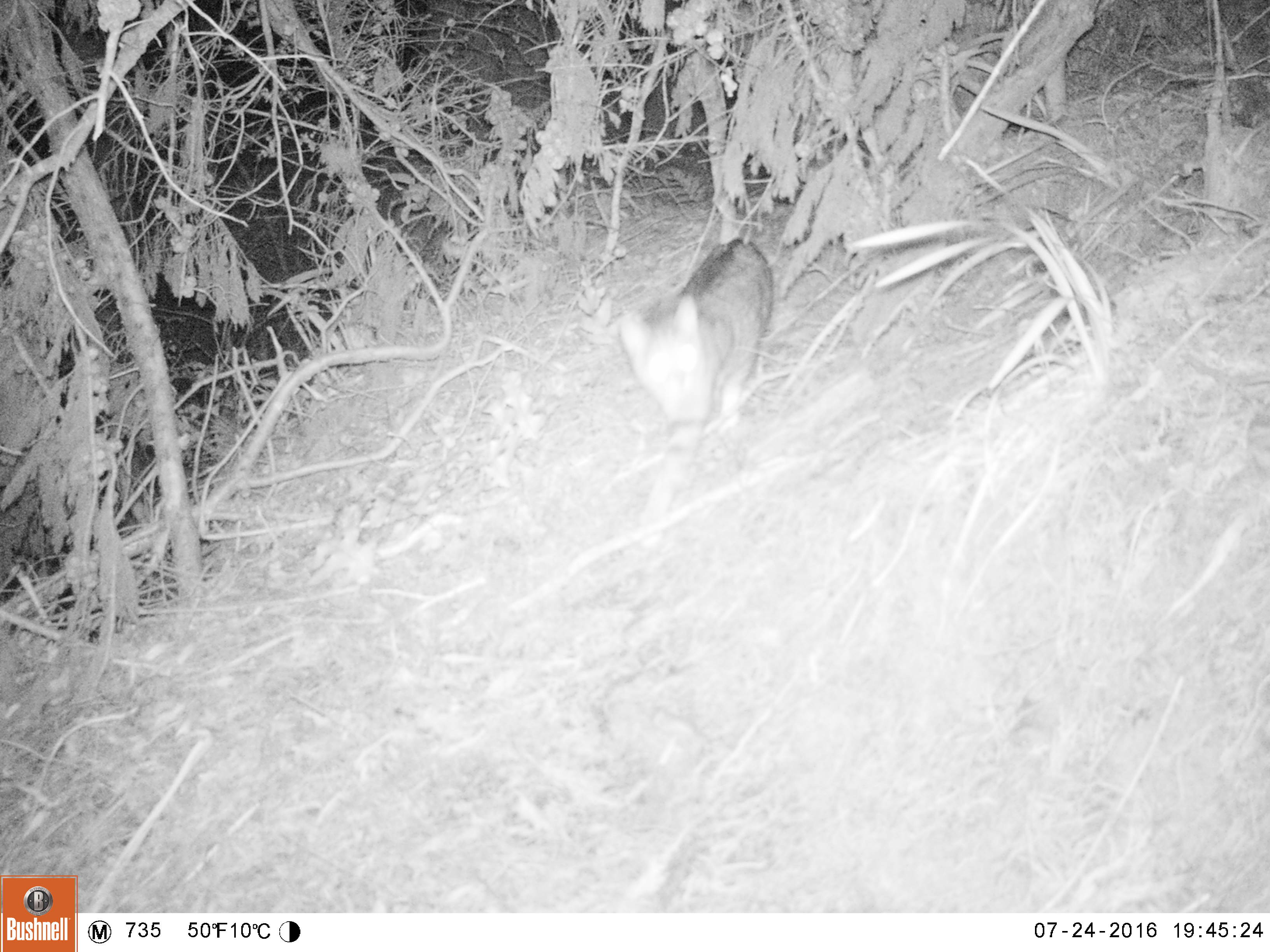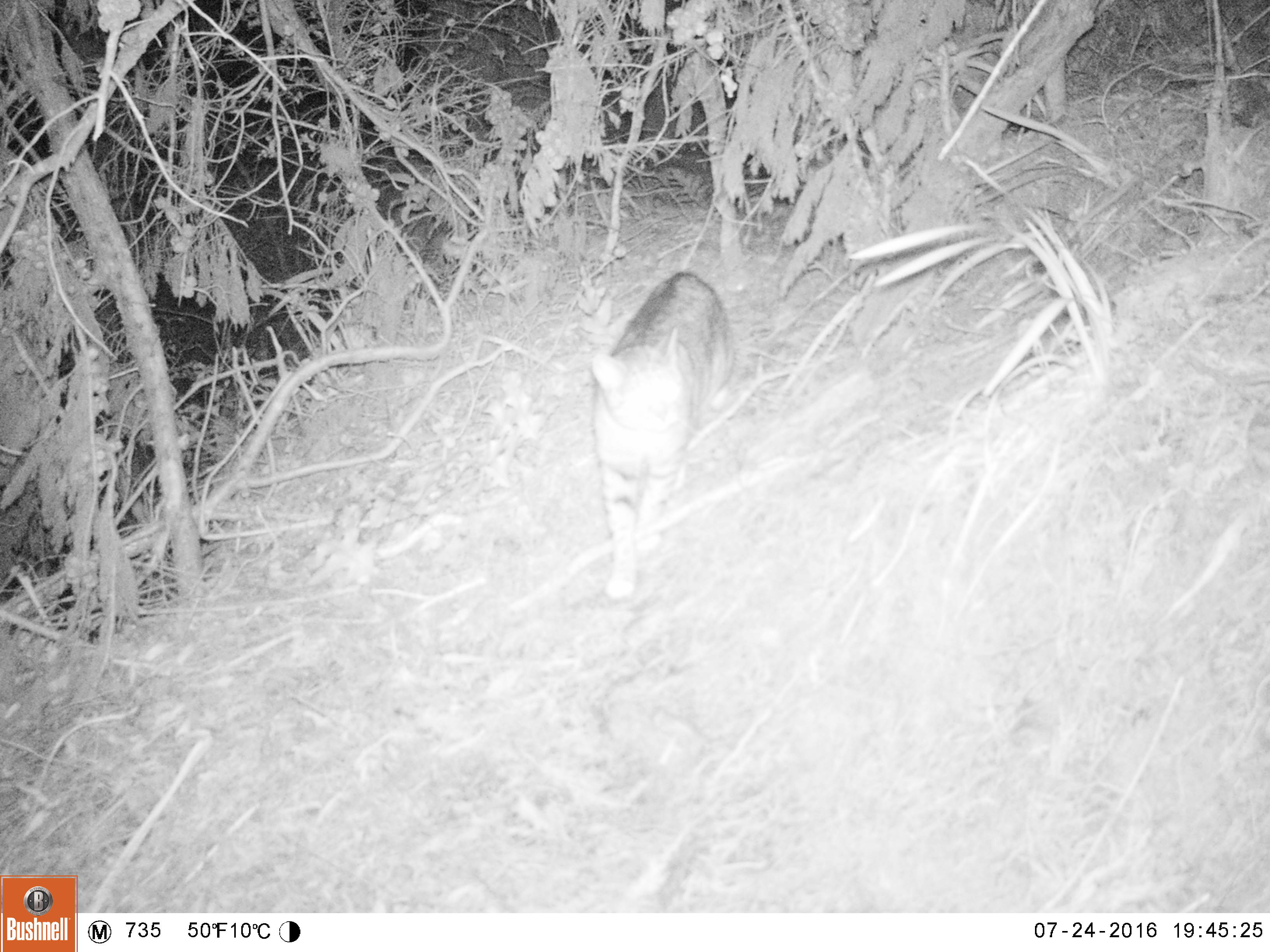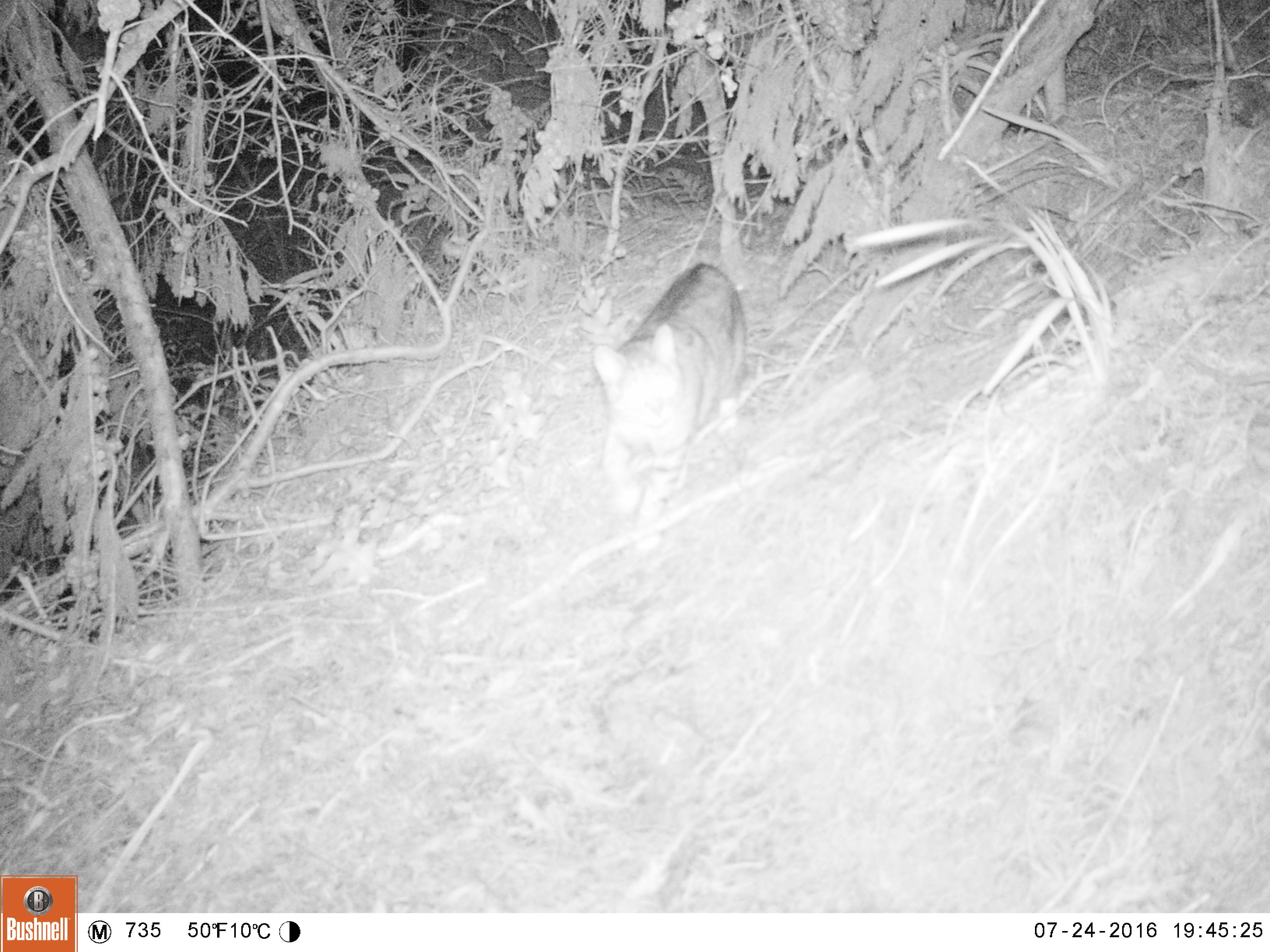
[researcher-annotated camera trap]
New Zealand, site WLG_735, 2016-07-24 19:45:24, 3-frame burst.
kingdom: Animalia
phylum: Chordata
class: Mammalia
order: Carnivora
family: Felidae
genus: Felis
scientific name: Felis catus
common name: domestic cat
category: cat